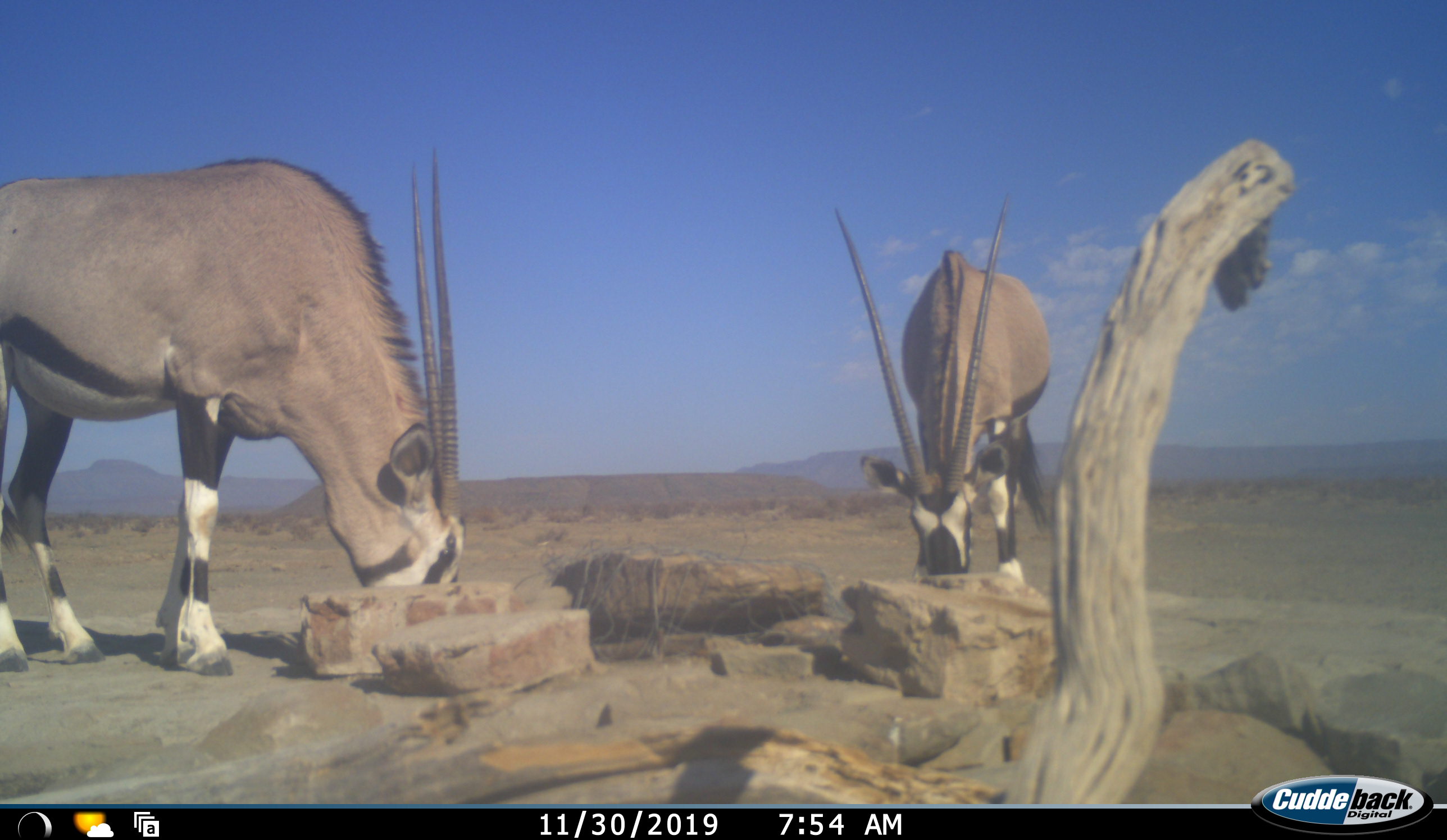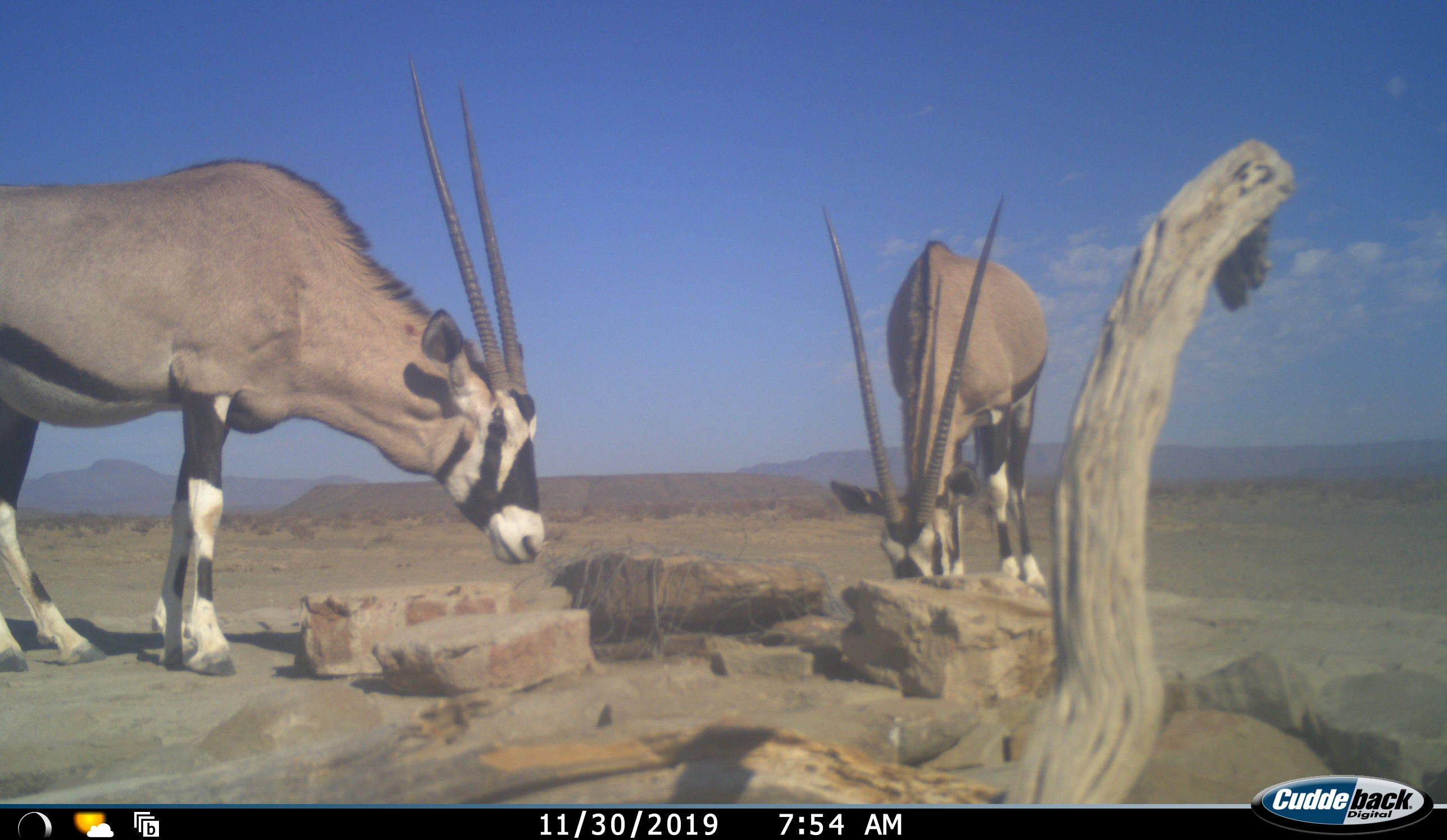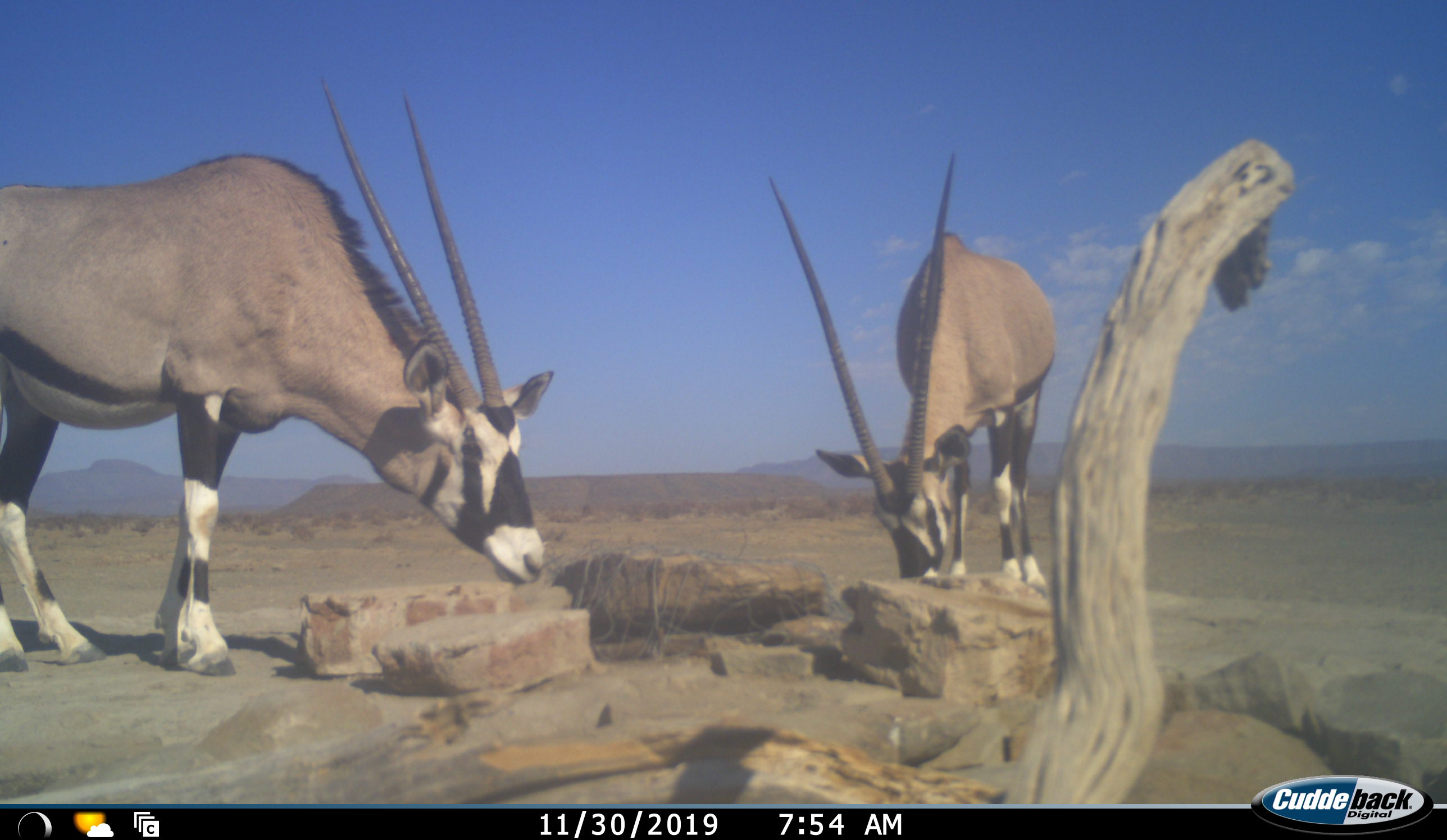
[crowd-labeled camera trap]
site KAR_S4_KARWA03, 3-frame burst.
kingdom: Animalia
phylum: Chordata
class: Mammalia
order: Artiodactyla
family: Bovidae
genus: Oryx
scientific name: Oryx gazella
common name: gemsbok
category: oryx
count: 2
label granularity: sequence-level